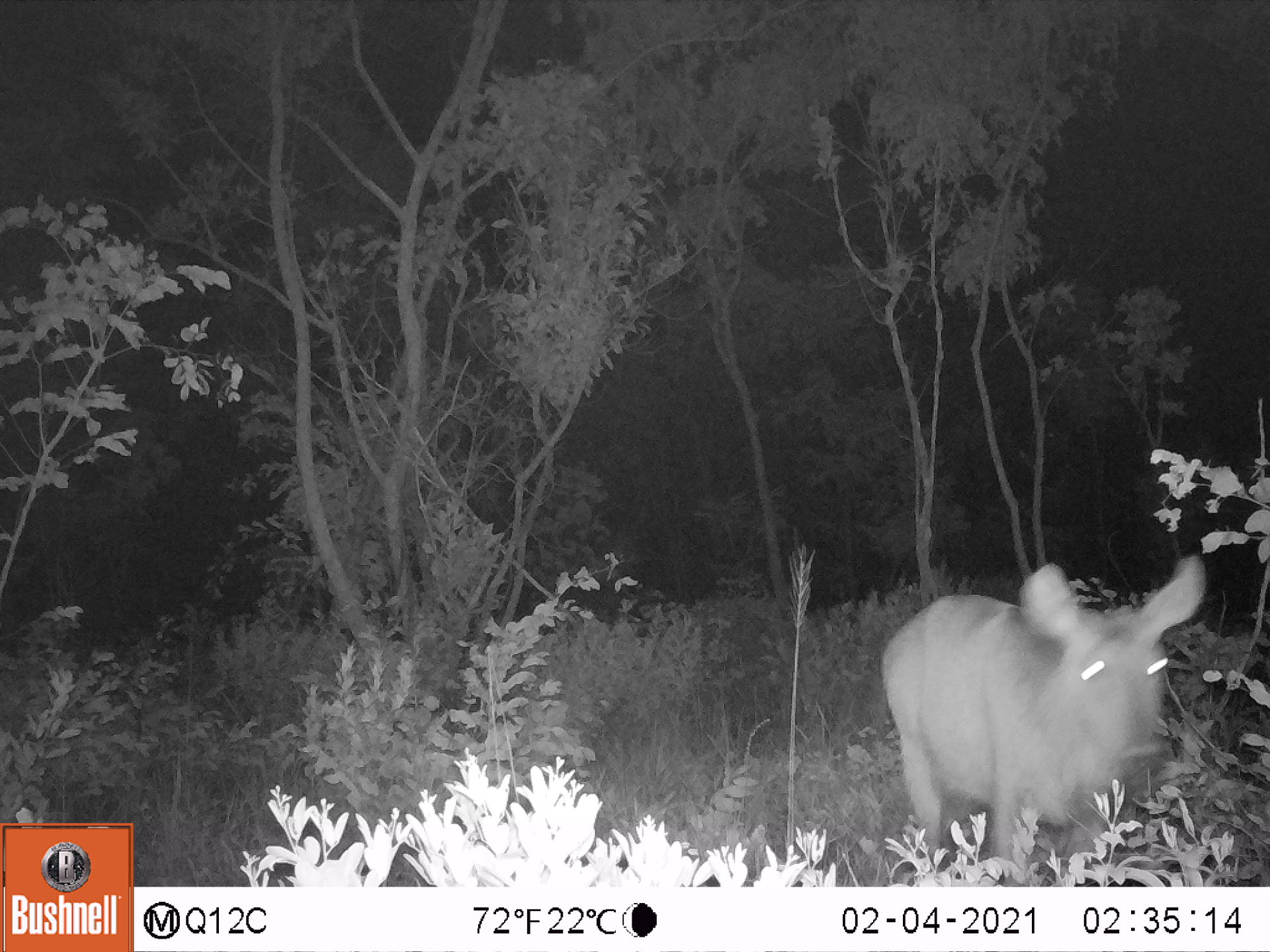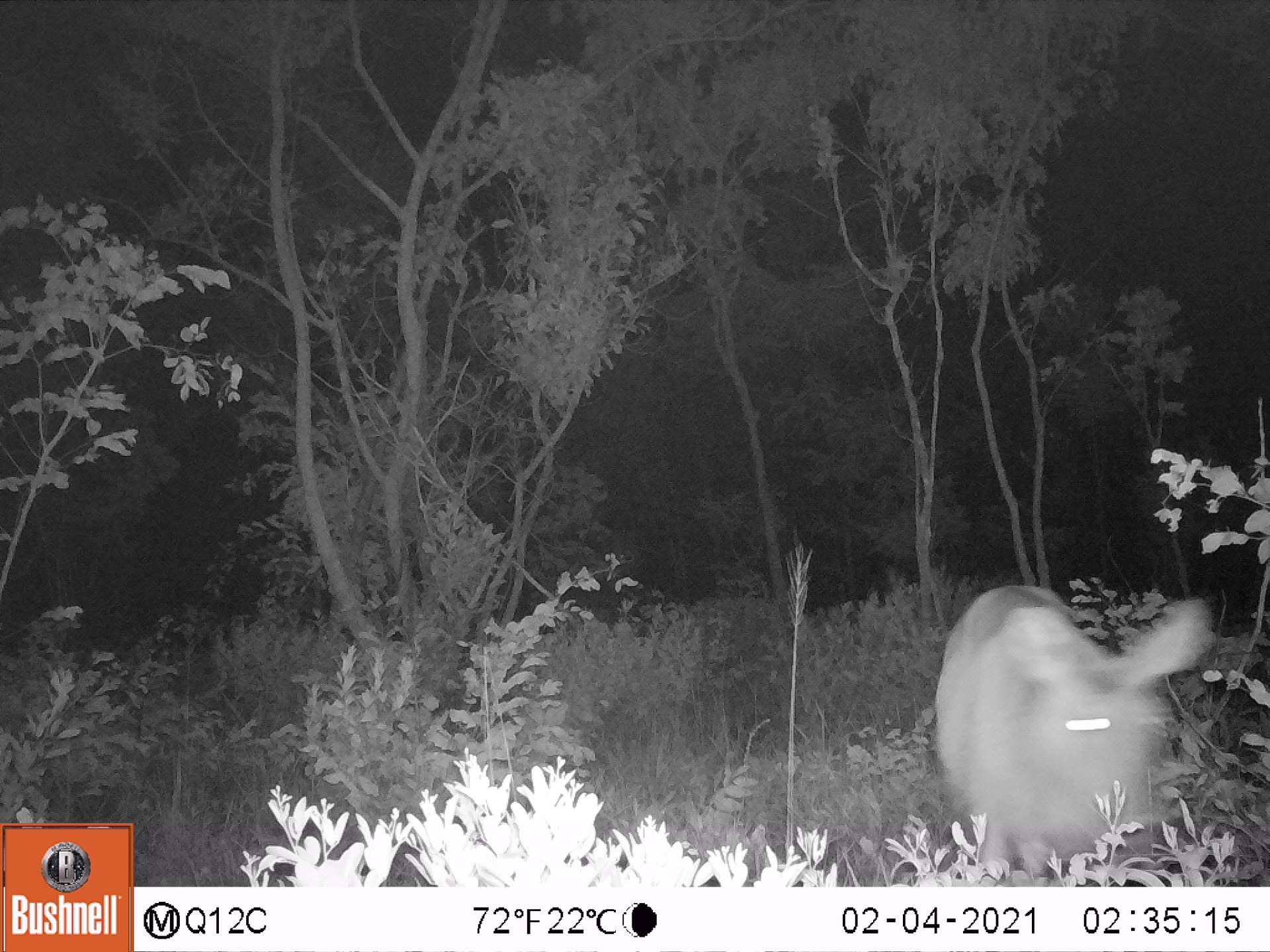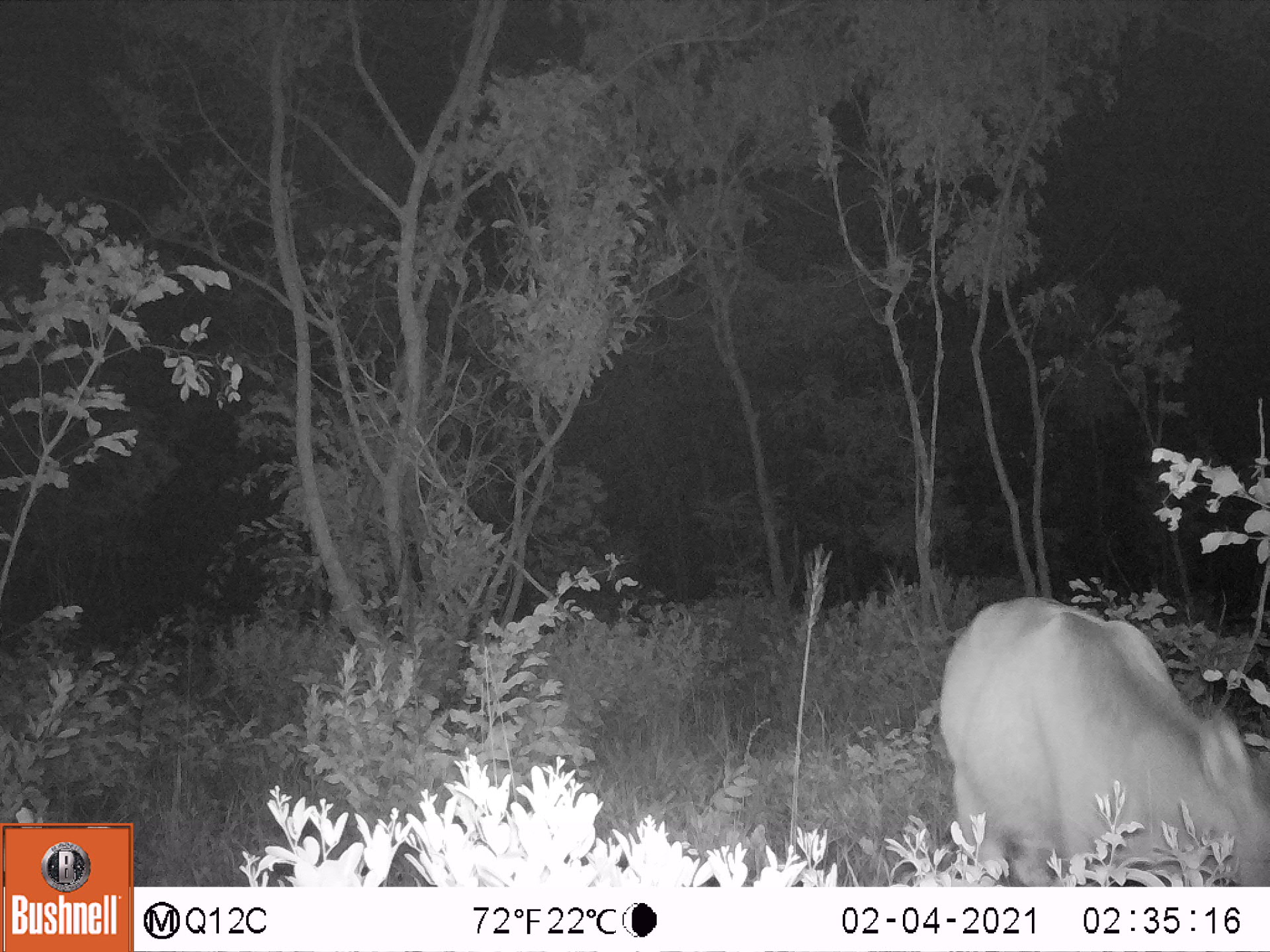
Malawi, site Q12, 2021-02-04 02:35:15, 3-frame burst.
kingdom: Animalia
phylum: Chordata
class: Mammalia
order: Artiodactyla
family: Bovidae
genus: Kobus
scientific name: Kobus ellipsiprymnus ellipsiprymnus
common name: common waterbuck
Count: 1.